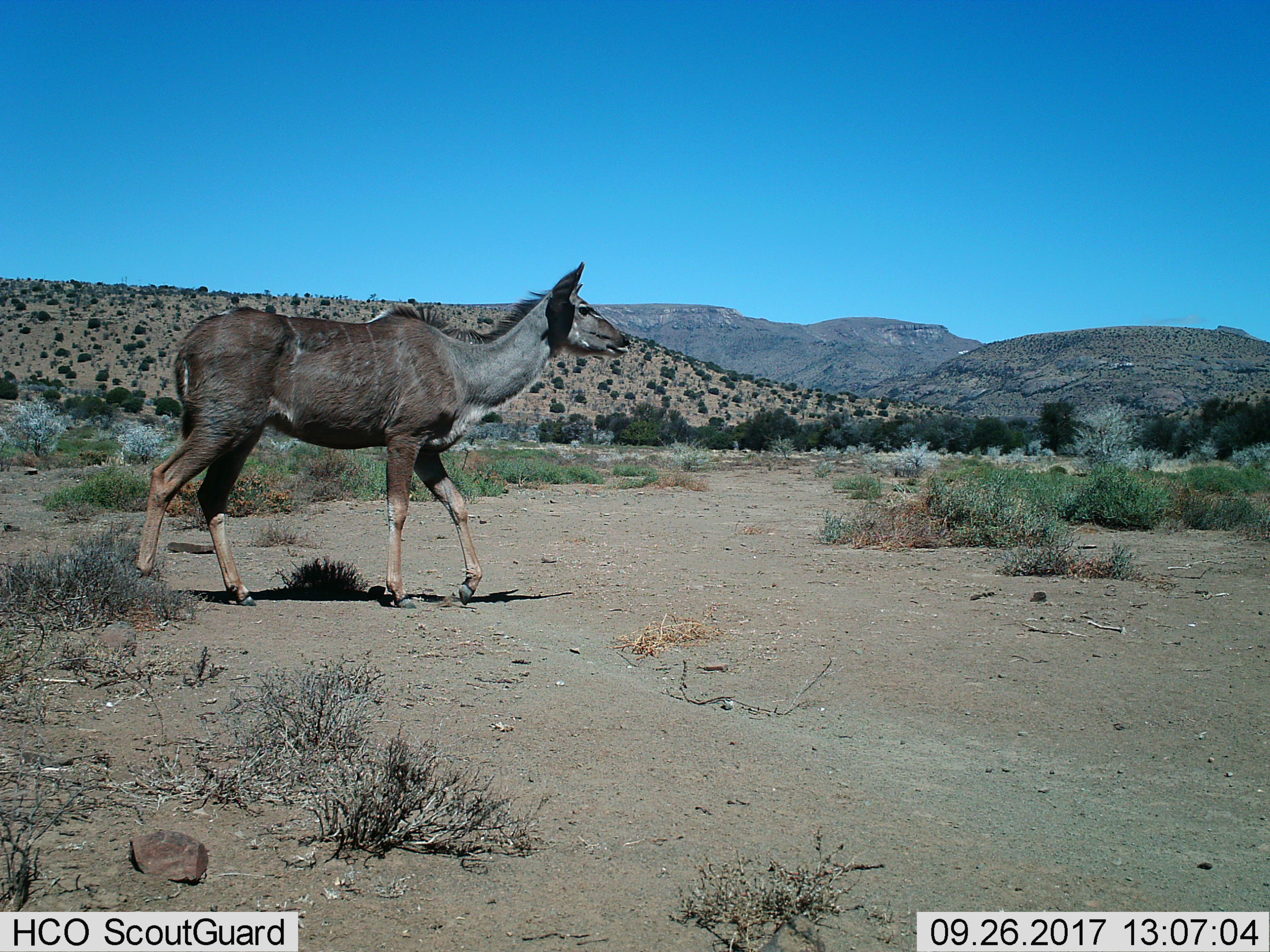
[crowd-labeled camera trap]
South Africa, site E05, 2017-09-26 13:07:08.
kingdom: Animalia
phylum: Chordata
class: Mammalia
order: Artiodactyla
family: Bovidae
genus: Tragelaphus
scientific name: Tragelaphus strepsiceros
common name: greater kudu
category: kudu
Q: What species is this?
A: Kudu (greater kudu) (Tragelaphus strepsiceros).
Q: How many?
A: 1.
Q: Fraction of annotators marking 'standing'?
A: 0%.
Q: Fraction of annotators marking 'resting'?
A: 0%.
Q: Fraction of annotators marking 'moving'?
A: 100%.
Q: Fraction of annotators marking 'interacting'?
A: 0%.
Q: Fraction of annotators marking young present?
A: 0%.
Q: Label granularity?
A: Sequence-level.